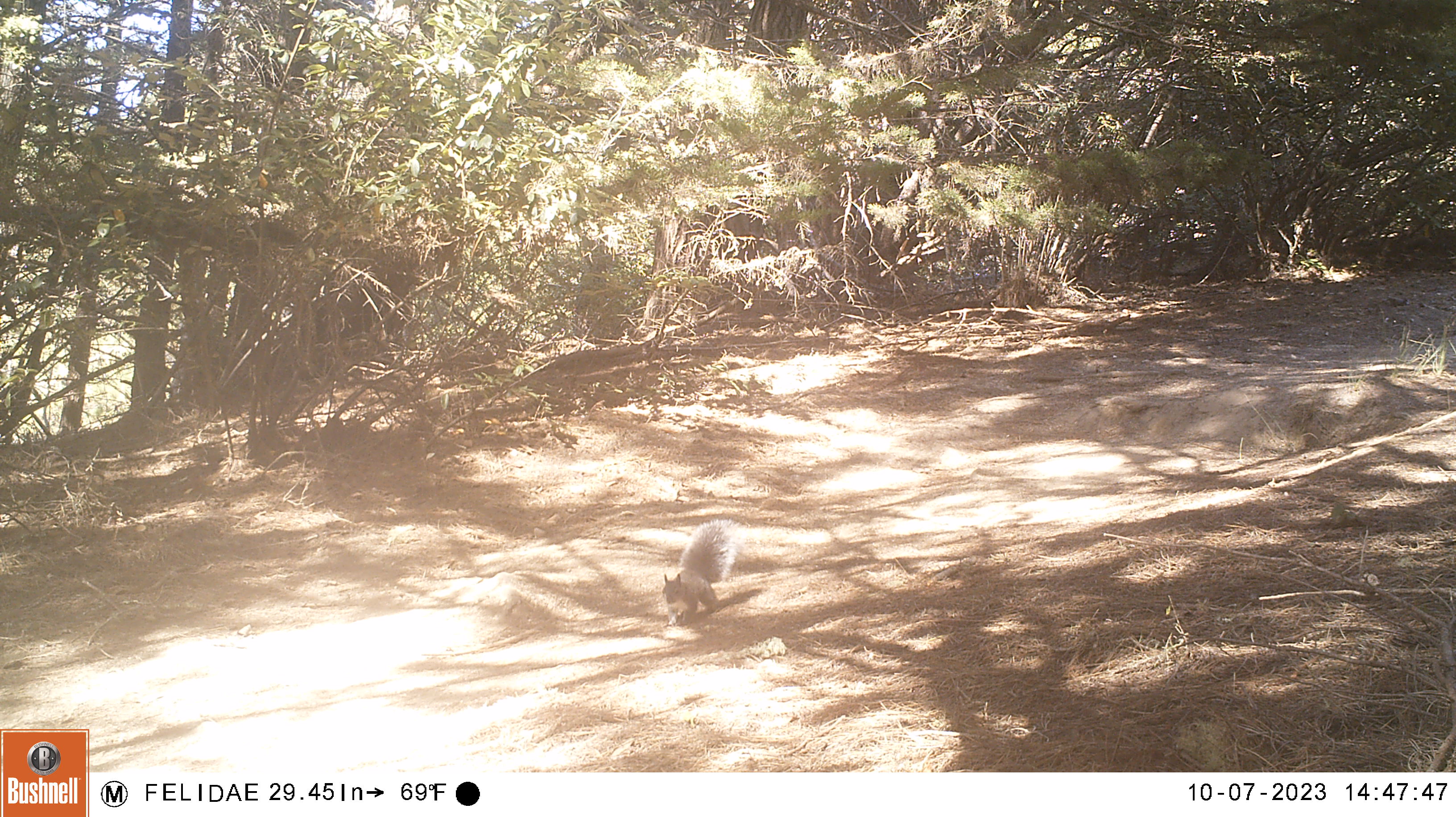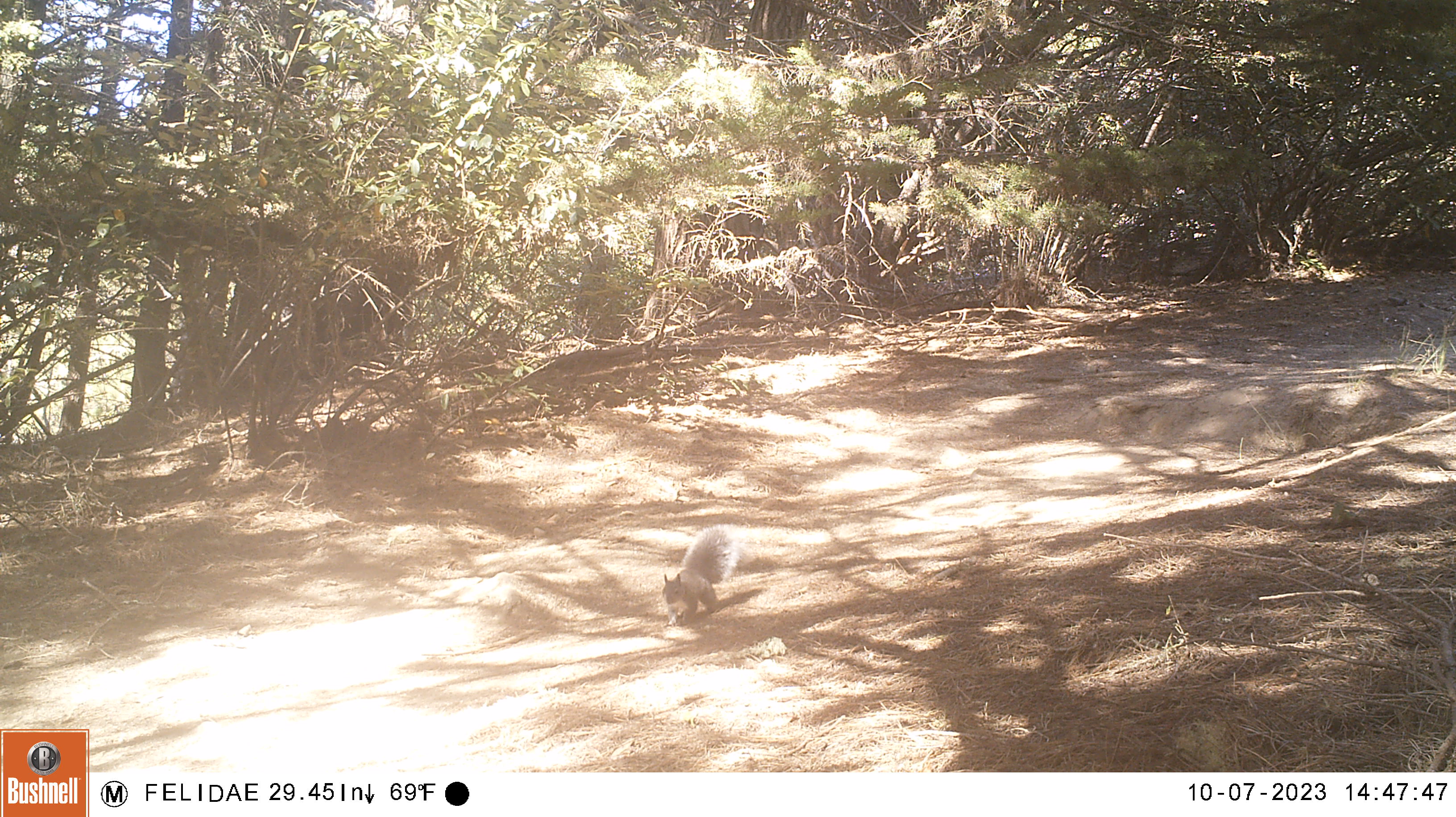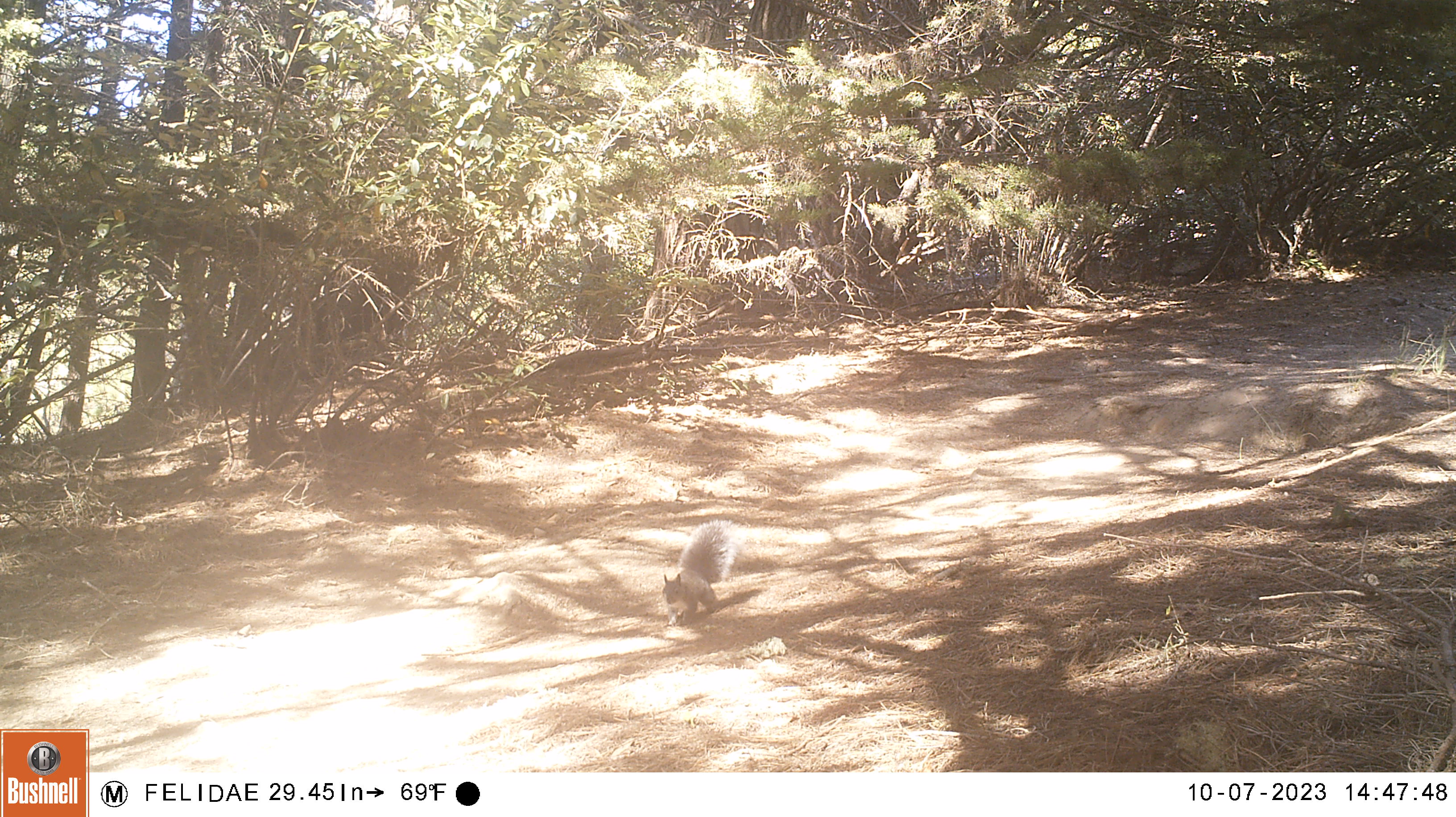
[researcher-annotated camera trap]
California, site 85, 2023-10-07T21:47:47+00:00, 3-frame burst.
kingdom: Animalia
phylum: Chordata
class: Mammalia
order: Rodentia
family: Sciuridae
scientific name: Sciuridae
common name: squirrel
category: unknown squirrel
Unknown squirrel (squirrel) (Sciuridae).